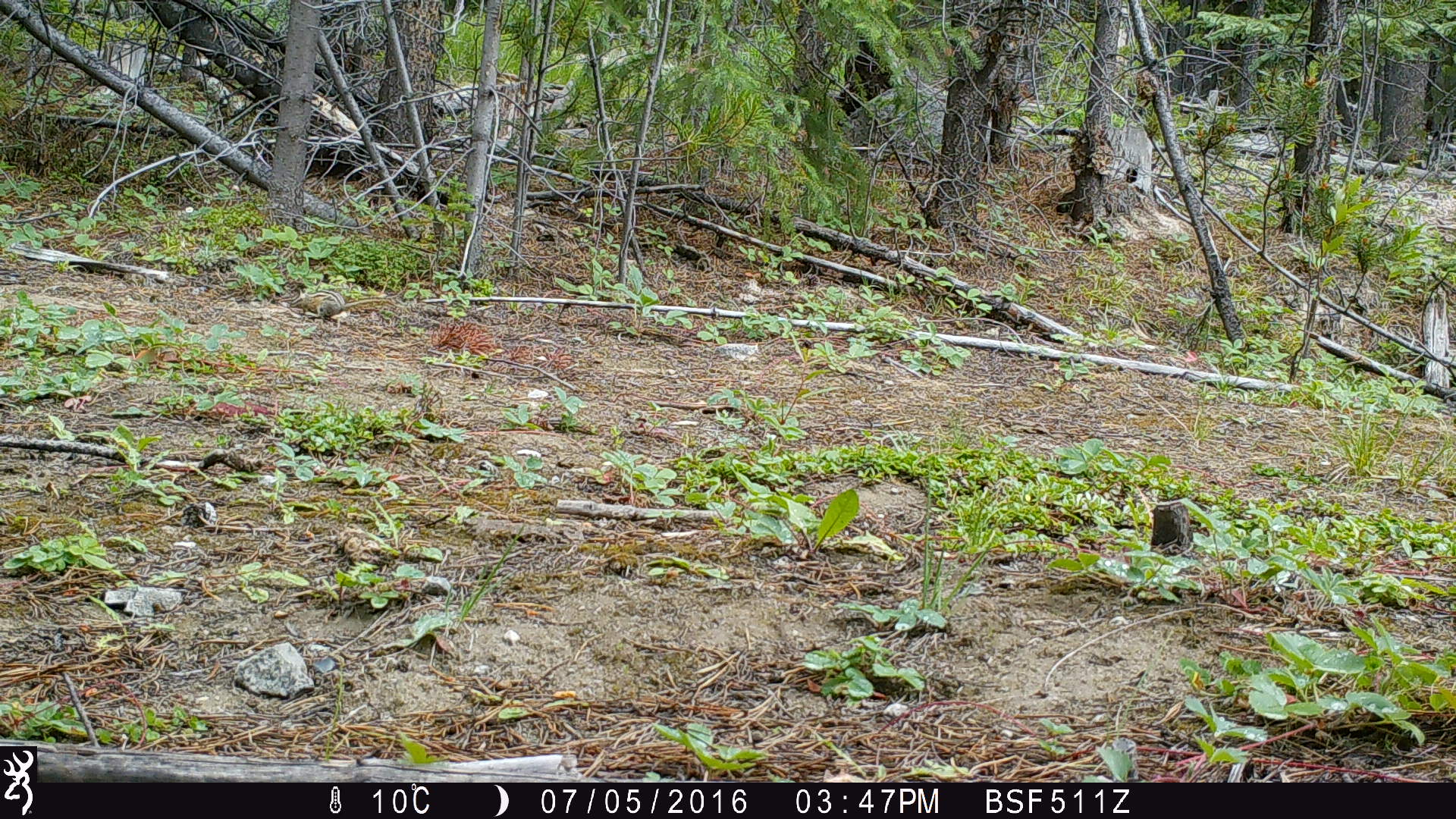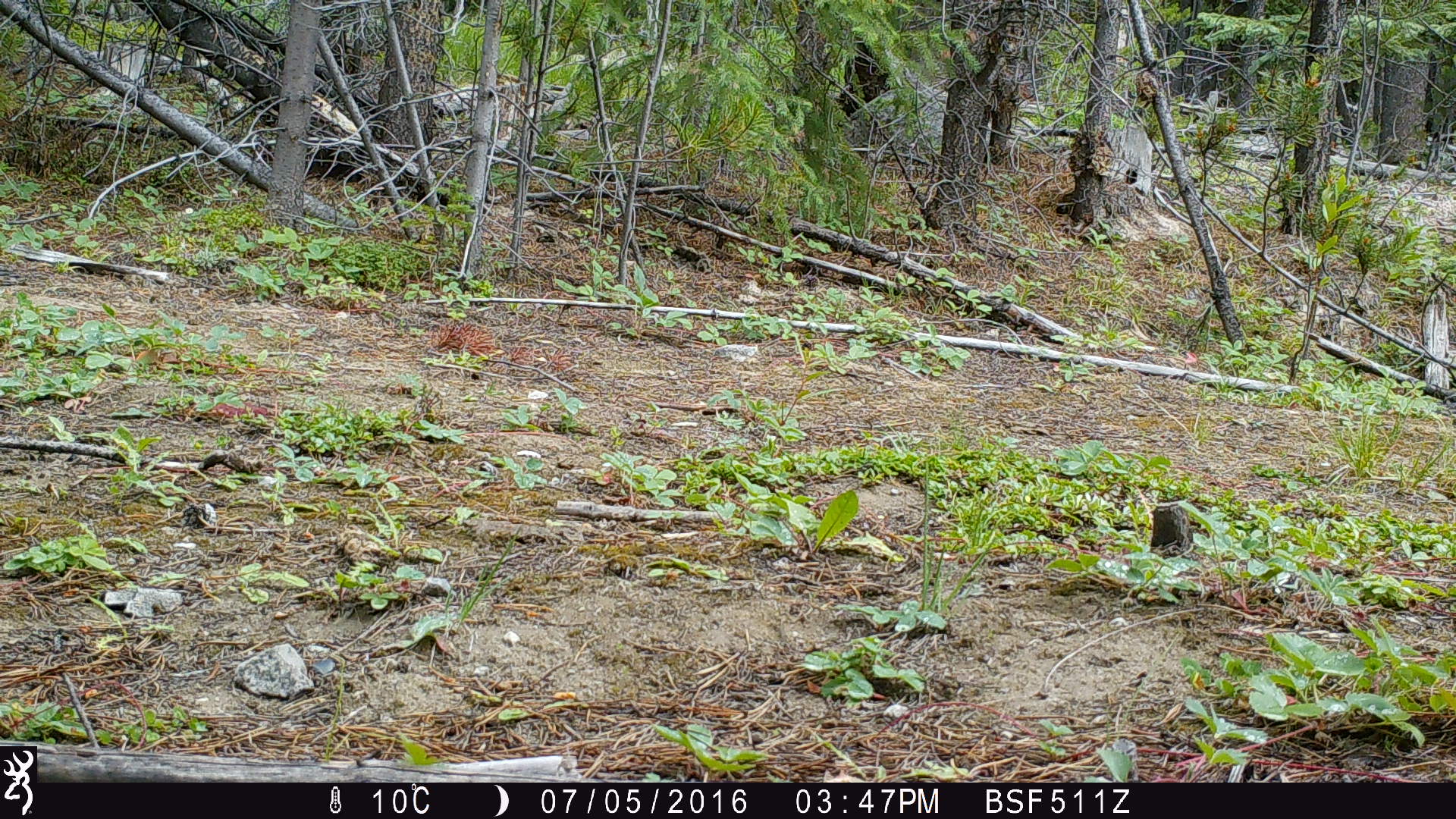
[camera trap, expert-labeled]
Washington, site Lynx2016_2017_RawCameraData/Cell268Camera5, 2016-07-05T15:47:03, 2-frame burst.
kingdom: Animalia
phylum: Chordata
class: Mammalia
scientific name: Mammalia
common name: small mammal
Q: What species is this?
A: Small mammal (Mammalia).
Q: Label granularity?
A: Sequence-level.